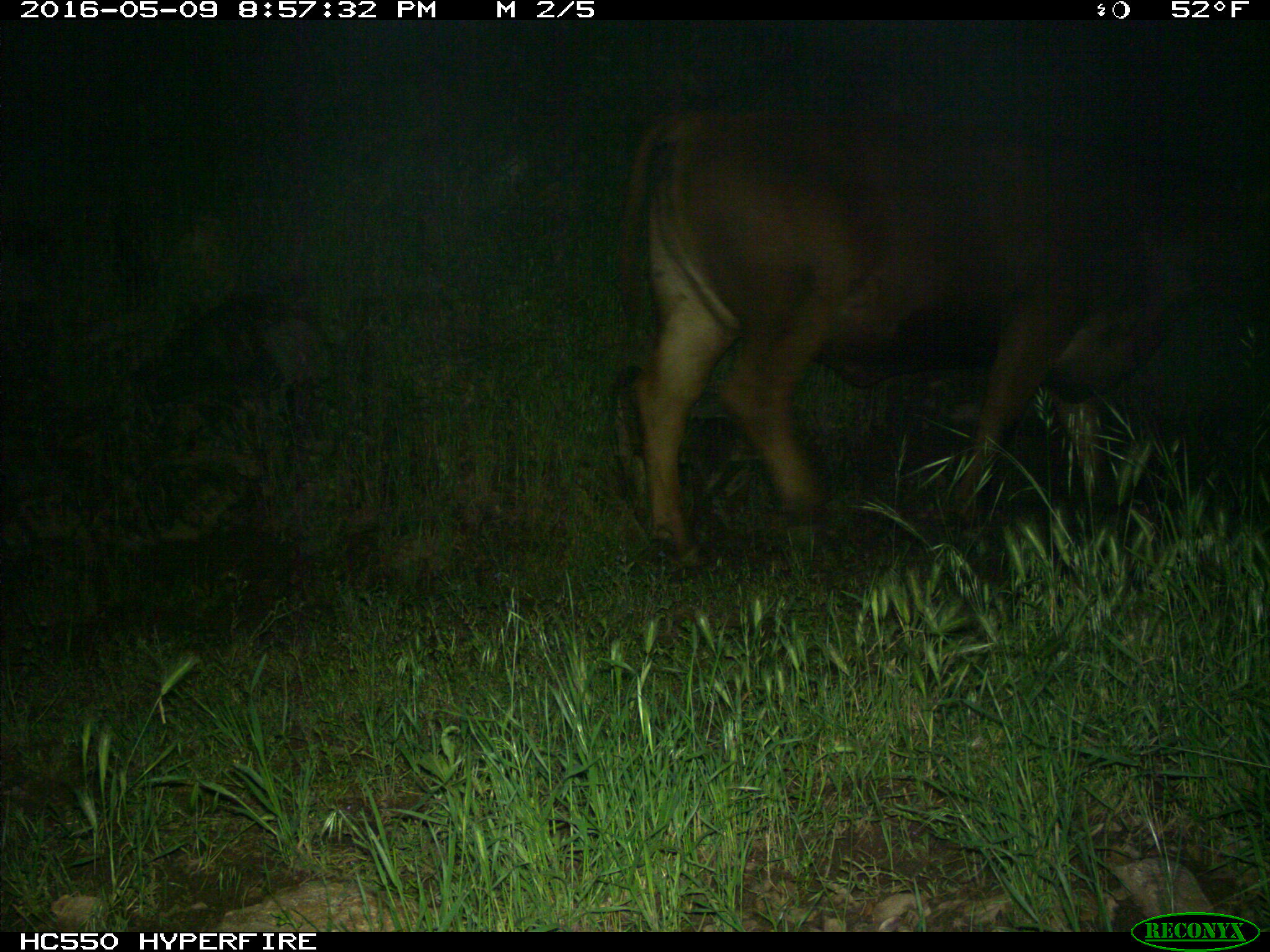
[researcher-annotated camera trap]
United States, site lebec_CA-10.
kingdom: Animalia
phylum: Chordata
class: Mammalia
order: Artiodactyla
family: Bovidae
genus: Bos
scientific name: Bos taurus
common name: domestic cow